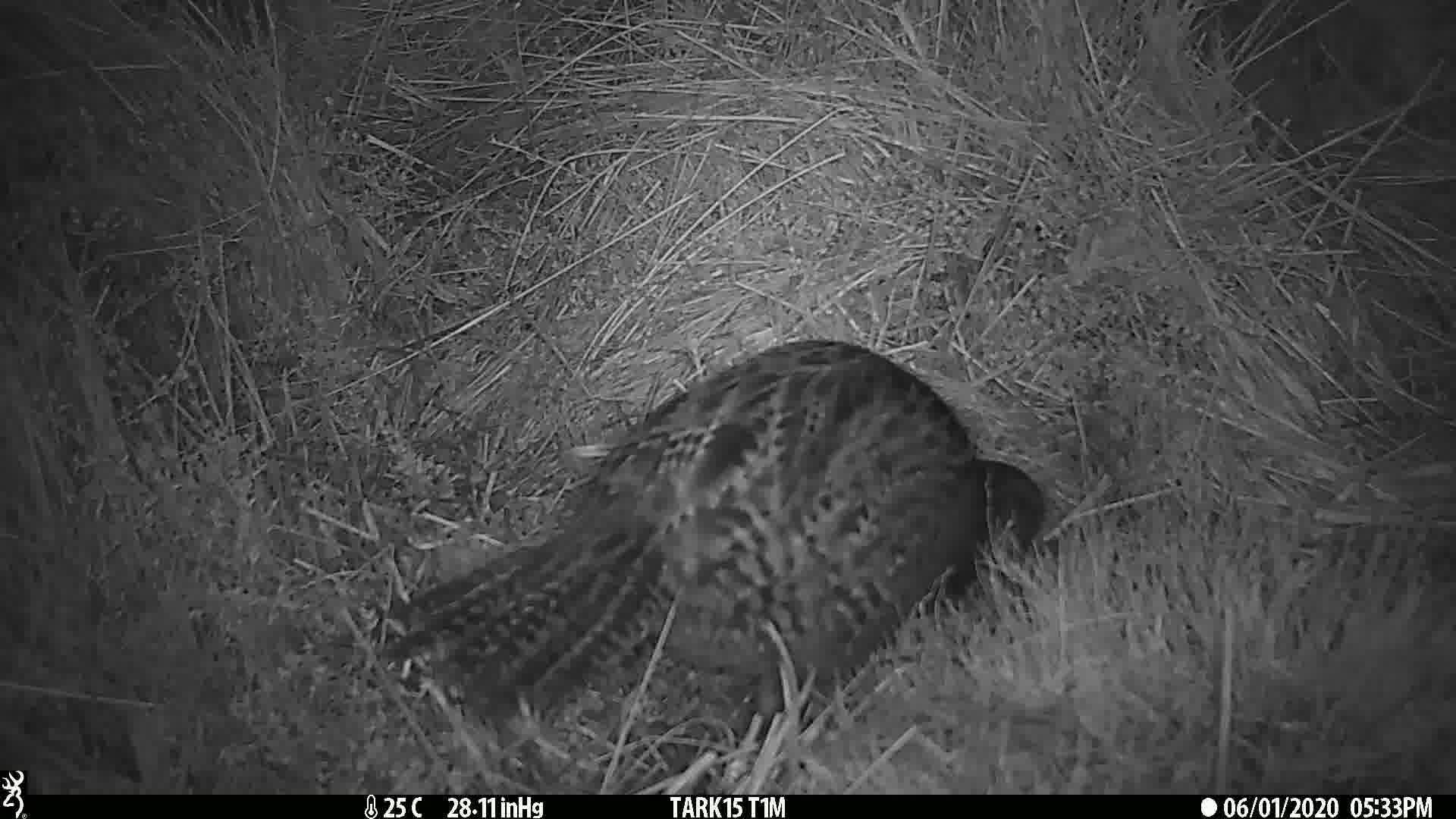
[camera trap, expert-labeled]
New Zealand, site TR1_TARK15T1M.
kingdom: Animalia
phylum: Chordata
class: Aves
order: Gruiformes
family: Rallidae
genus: Gallirallus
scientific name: Gallirallus australis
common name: weka